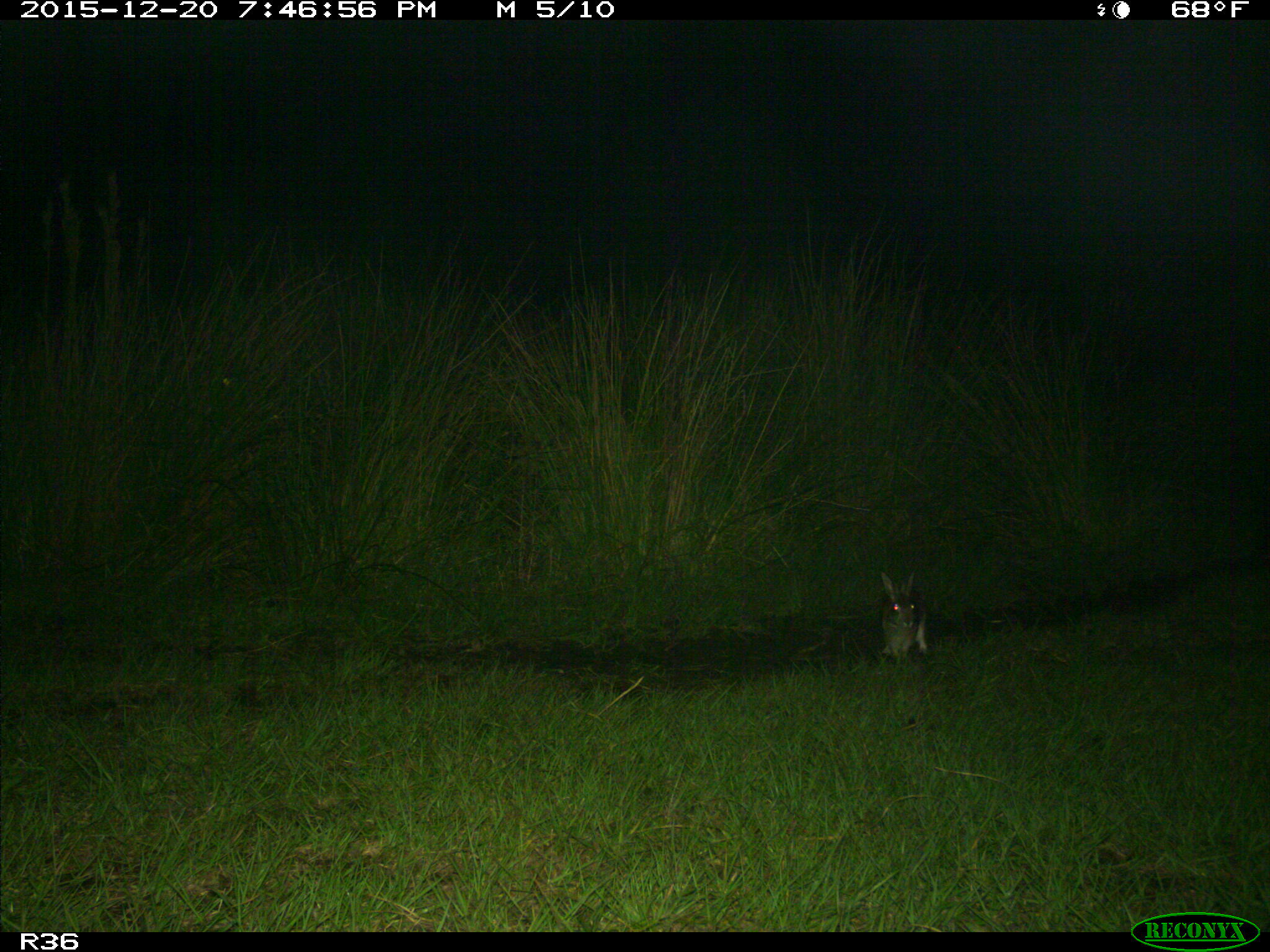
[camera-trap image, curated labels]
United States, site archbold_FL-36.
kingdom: Animalia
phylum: Chordata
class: Mammalia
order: Lagomorpha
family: Leporidae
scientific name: Leporidae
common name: rabbits and hares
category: unidentified rabbit